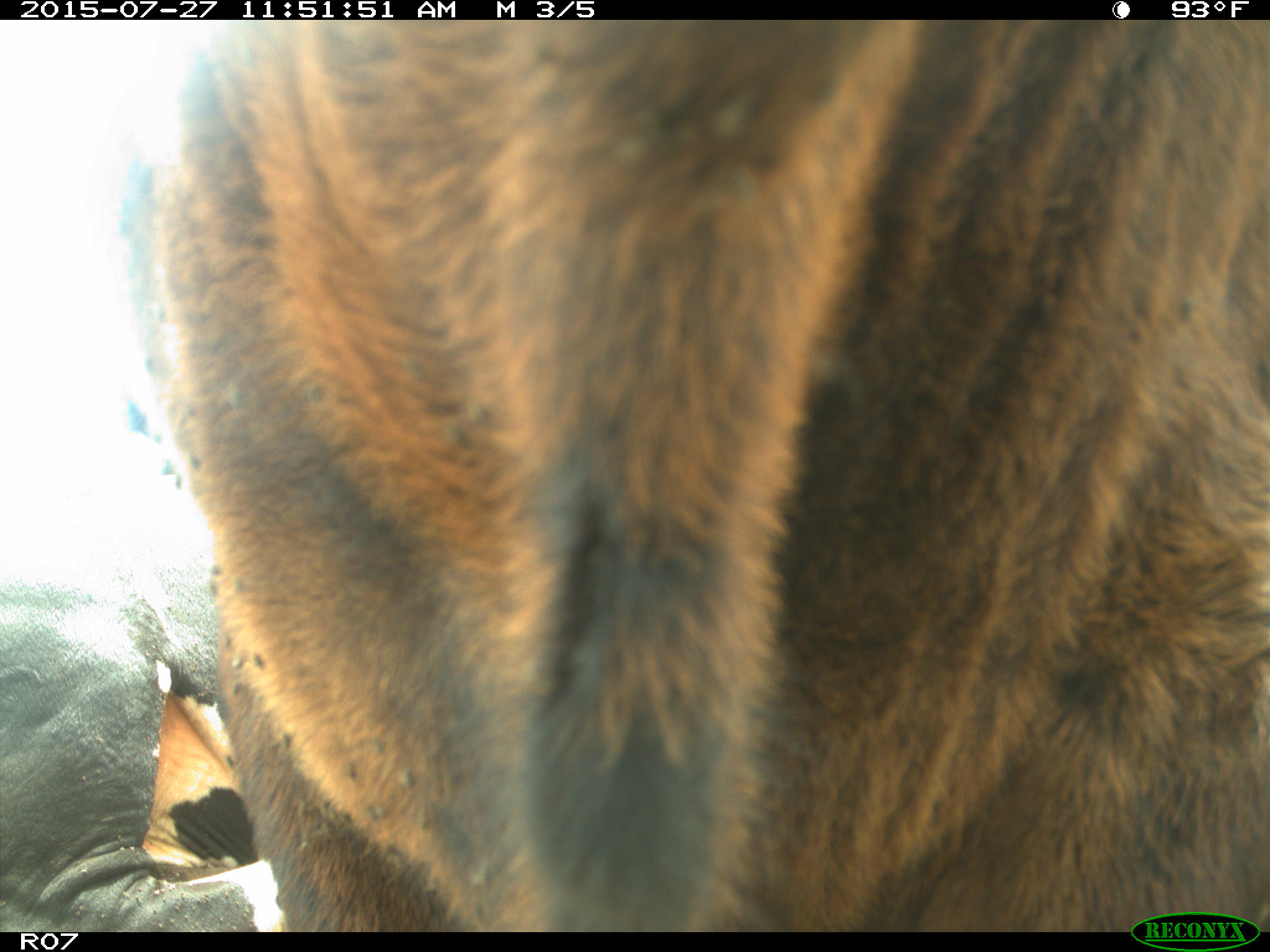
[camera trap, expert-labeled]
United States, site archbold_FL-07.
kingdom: Animalia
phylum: Chordata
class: Mammalia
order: Artiodactyla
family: Bovidae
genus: Bos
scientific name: Bos taurus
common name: domestic cow